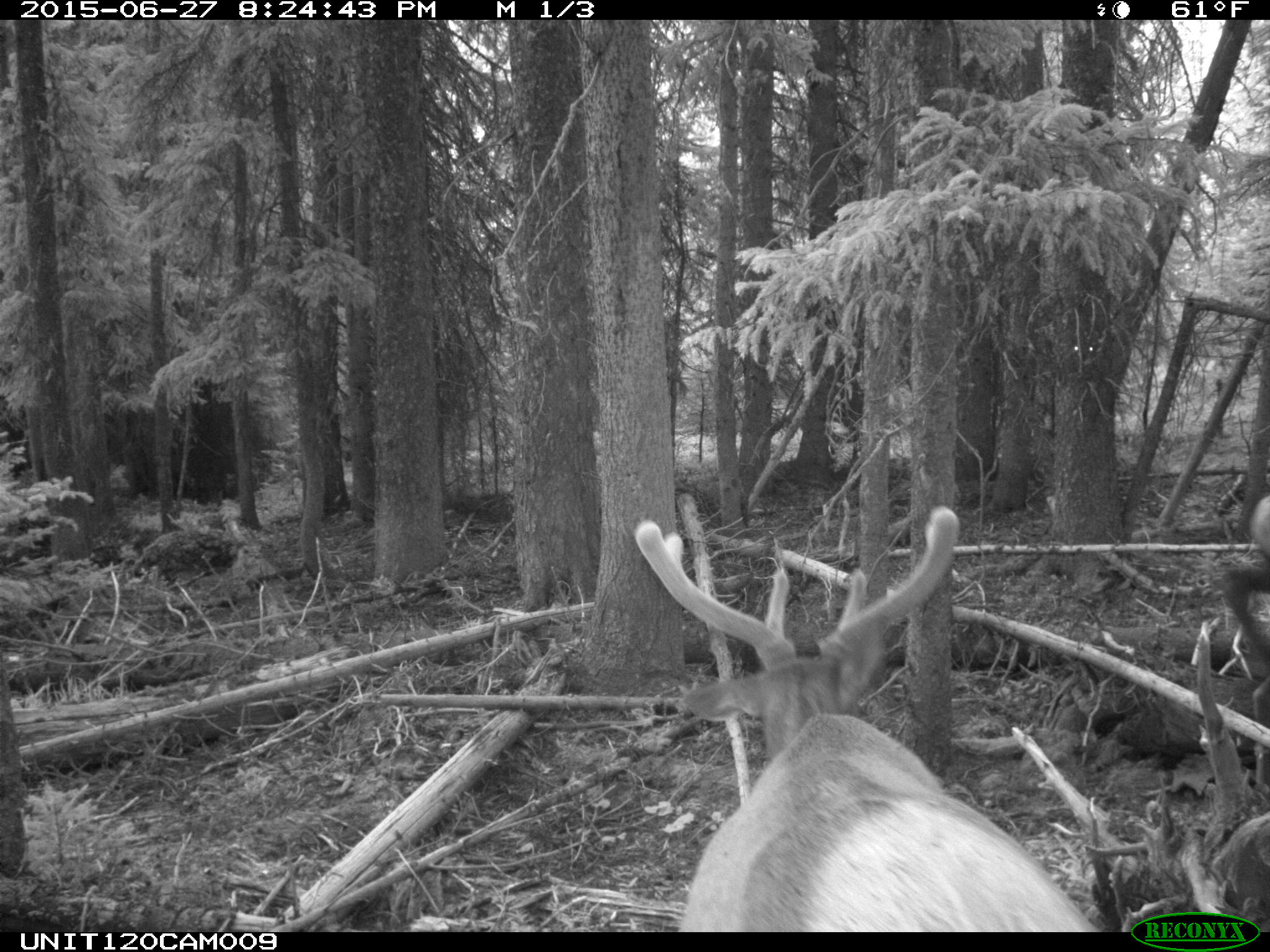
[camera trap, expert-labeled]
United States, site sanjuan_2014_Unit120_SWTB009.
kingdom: Animalia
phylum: Chordata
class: Mammalia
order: Artiodactyla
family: Cervidae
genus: Cervus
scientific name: Cervus elaphus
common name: red deer